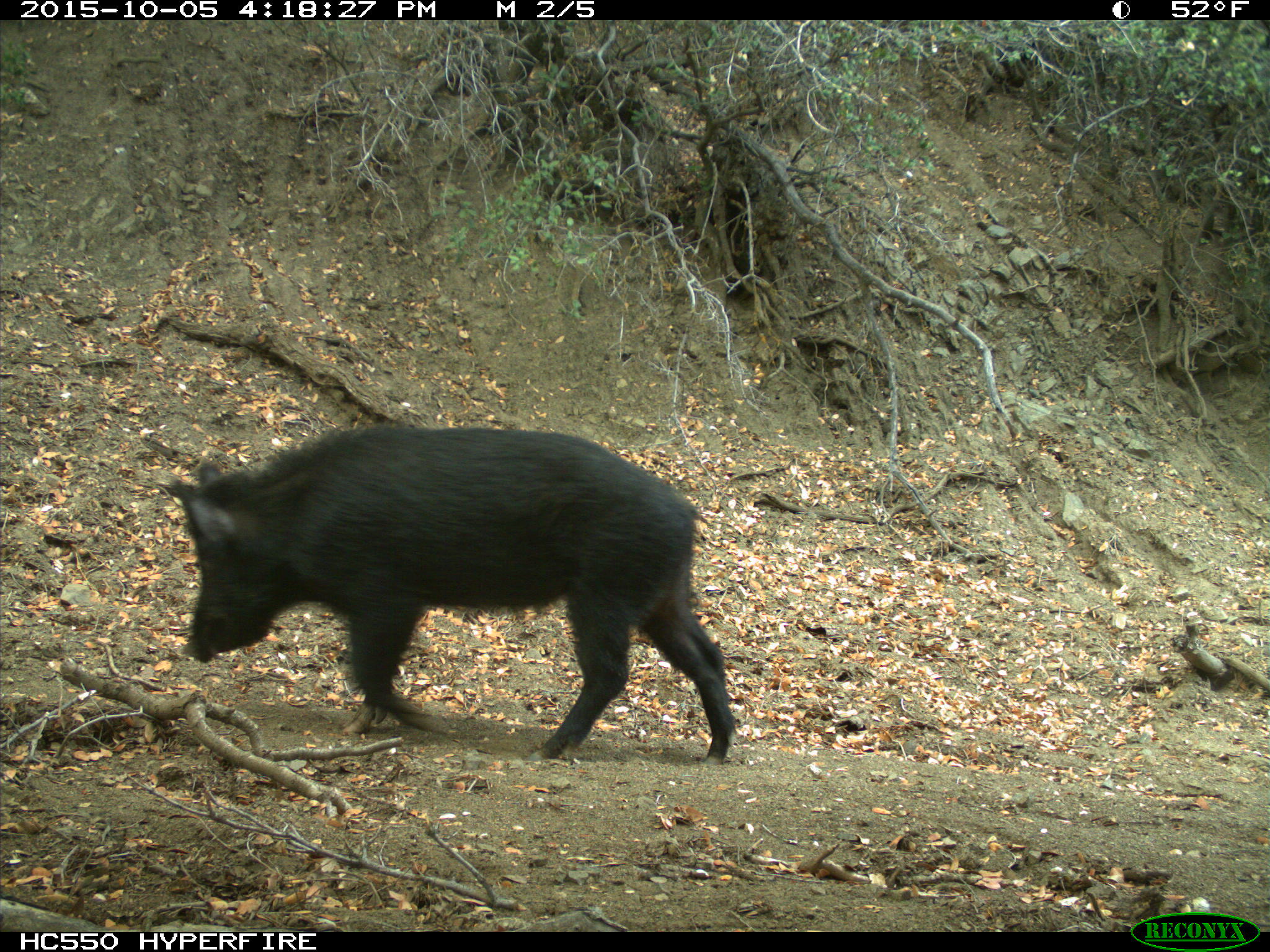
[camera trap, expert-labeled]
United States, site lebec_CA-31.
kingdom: Animalia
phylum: Chordata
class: Mammalia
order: Artiodactyla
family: Suidae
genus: Sus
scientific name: Sus scrofa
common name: wild boar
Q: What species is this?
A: Sus scrofa (wild boar).